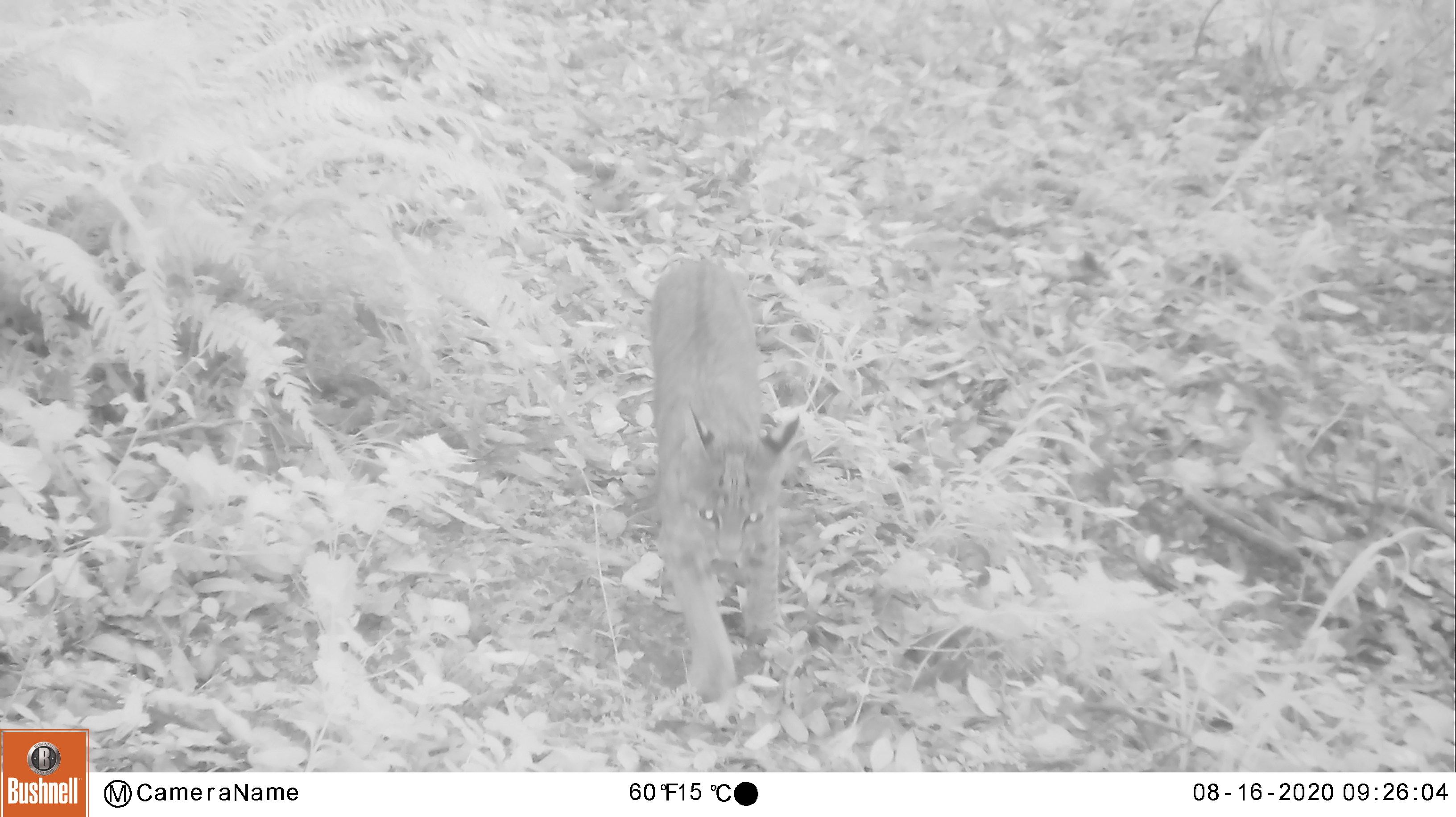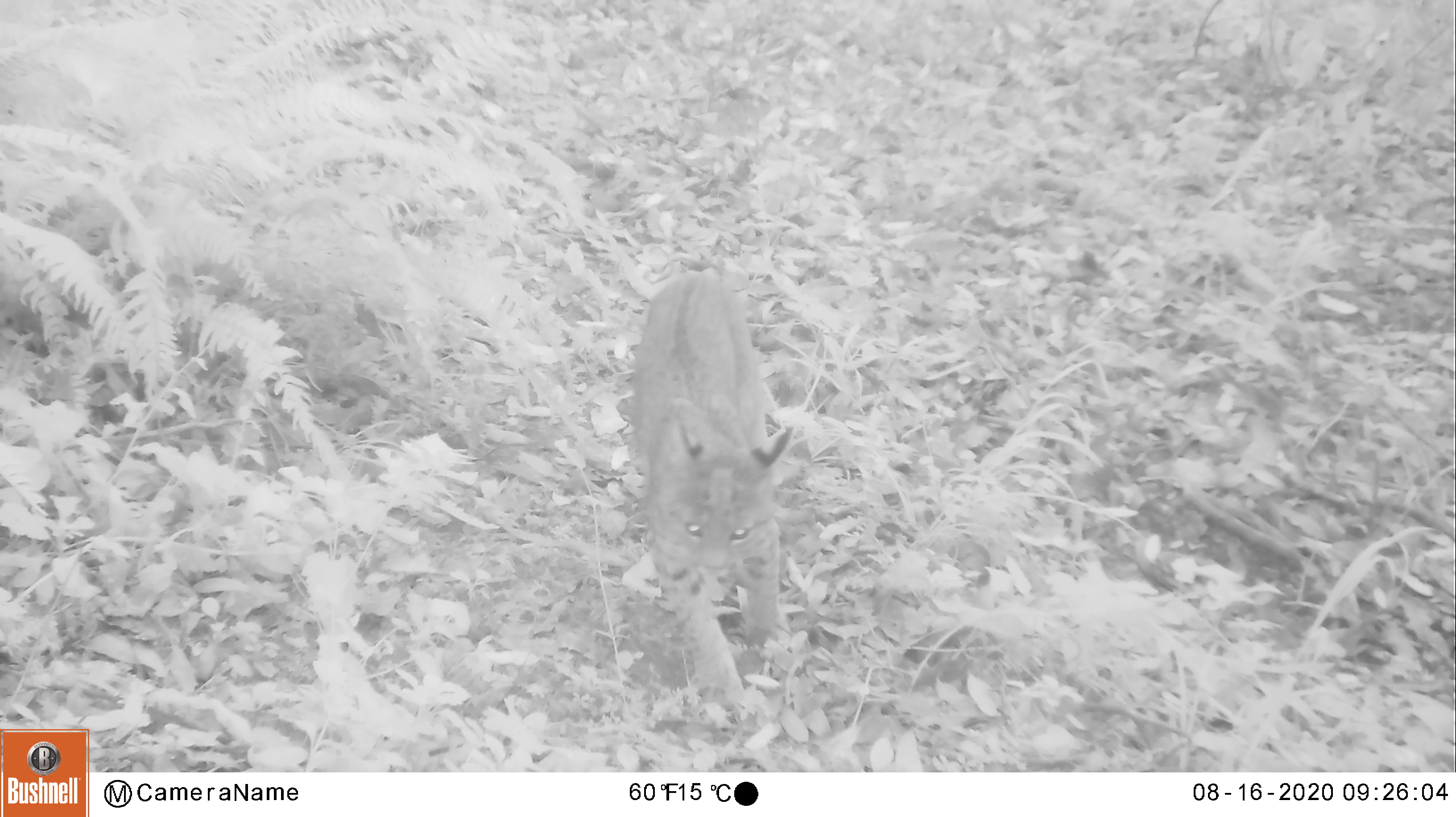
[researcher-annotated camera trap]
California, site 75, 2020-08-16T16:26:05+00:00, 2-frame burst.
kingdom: Animalia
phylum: Chordata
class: Mammalia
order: Carnivora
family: Felidae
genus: Lynx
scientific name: Lynx rufus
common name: bobcat